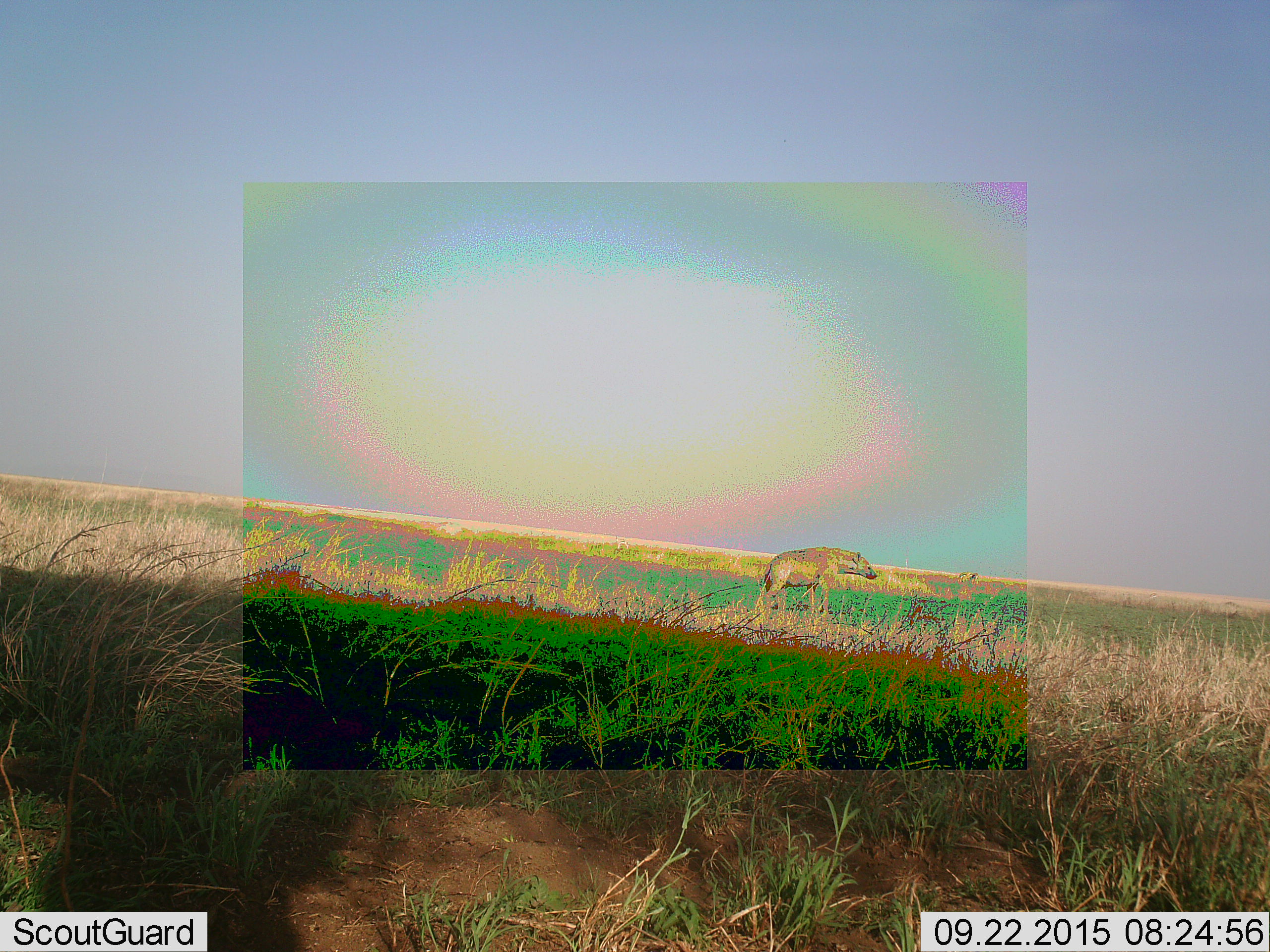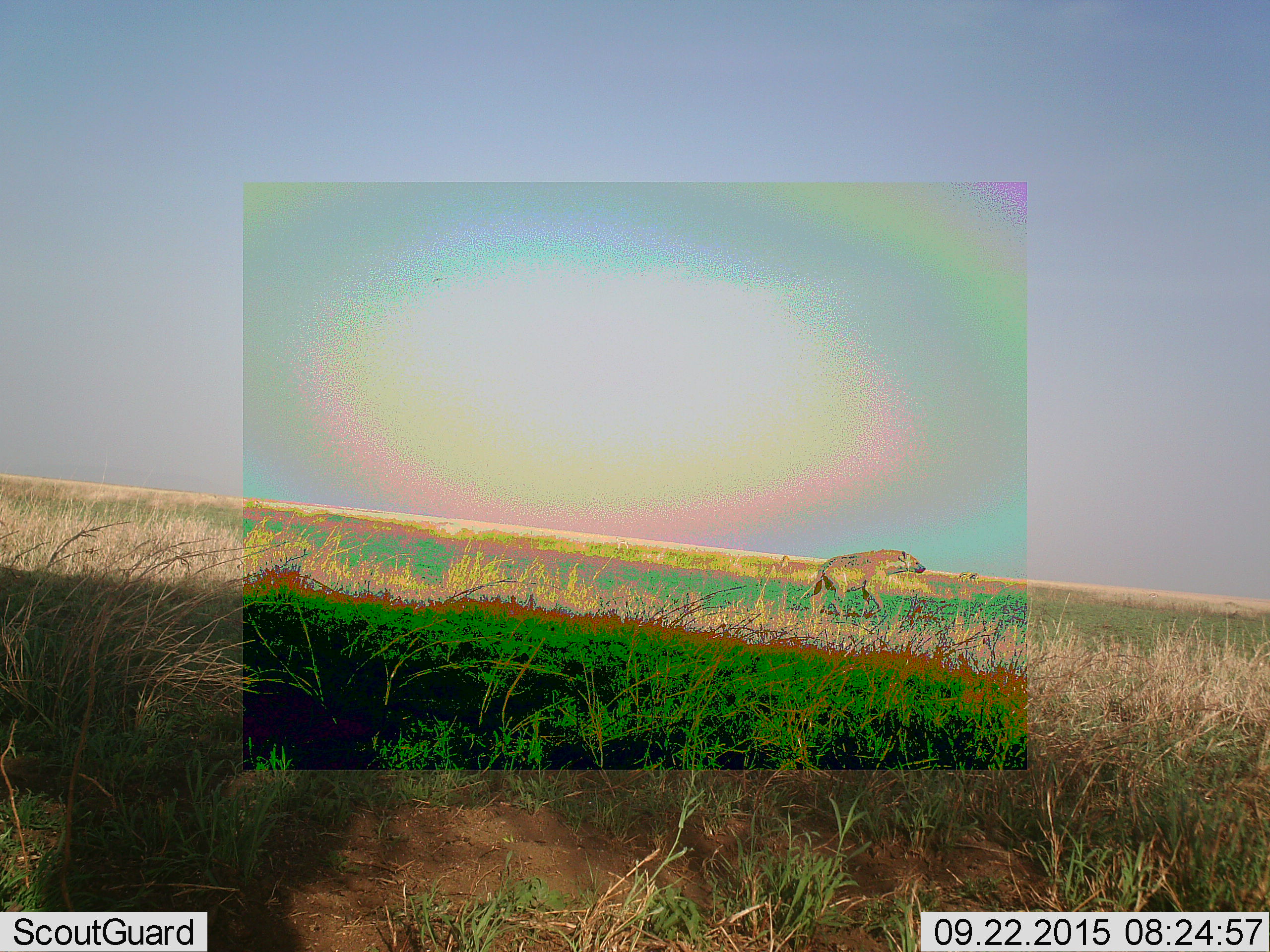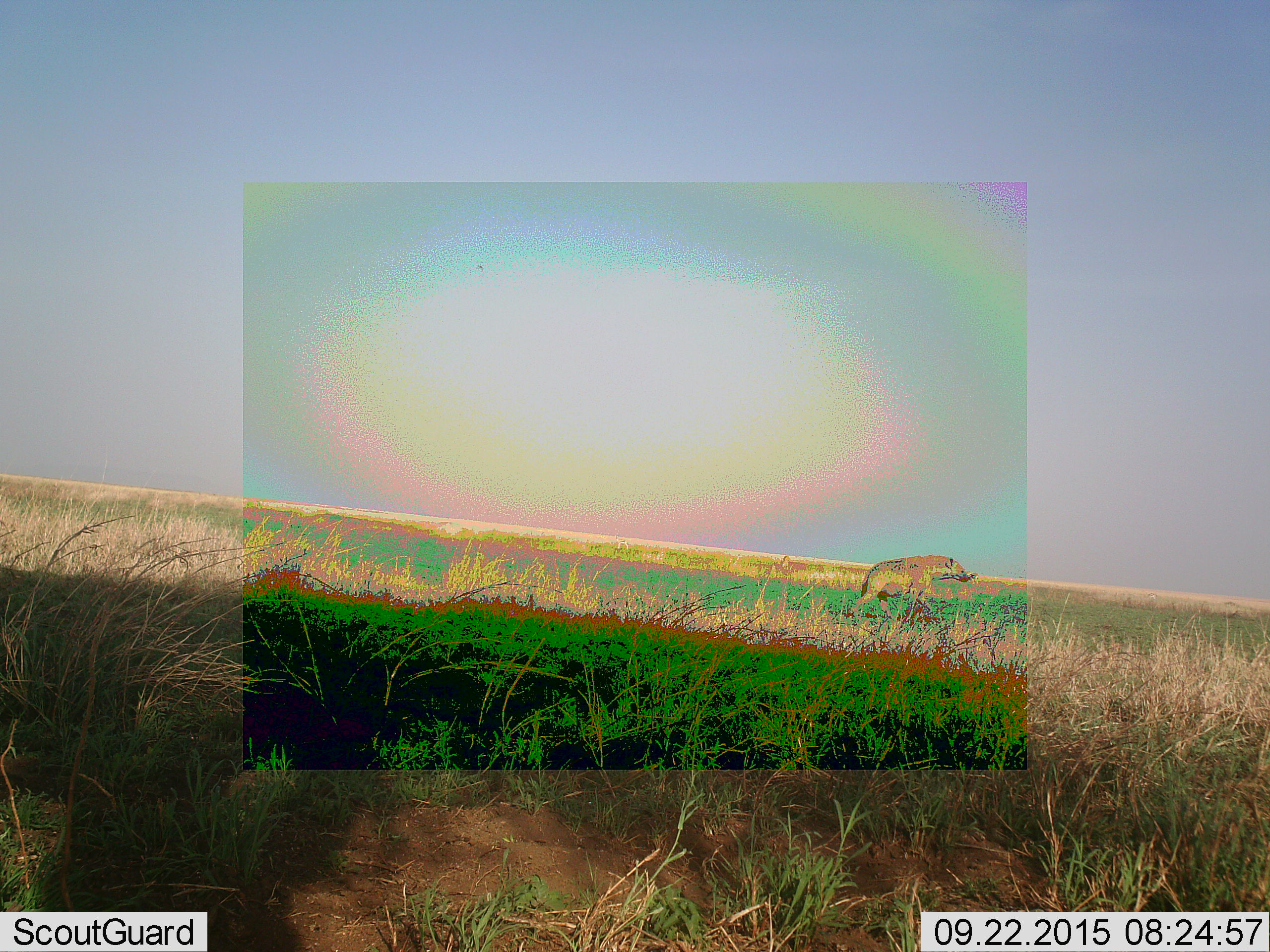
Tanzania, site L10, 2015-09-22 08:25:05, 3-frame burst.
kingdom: Animalia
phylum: Chordata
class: Mammalia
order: Carnivora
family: Hyaenidae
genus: Crocuta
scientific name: Crocuta crocuta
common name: spotted hyena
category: hyenaspotted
Hyenaspotted (spotted hyena) (Crocuta crocuta), count 1. Behavior (volunteer vote fractions): standing 17%, resting 0%, moving 83%, interacting 0%. Young present (vote fraction): 0%. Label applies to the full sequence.